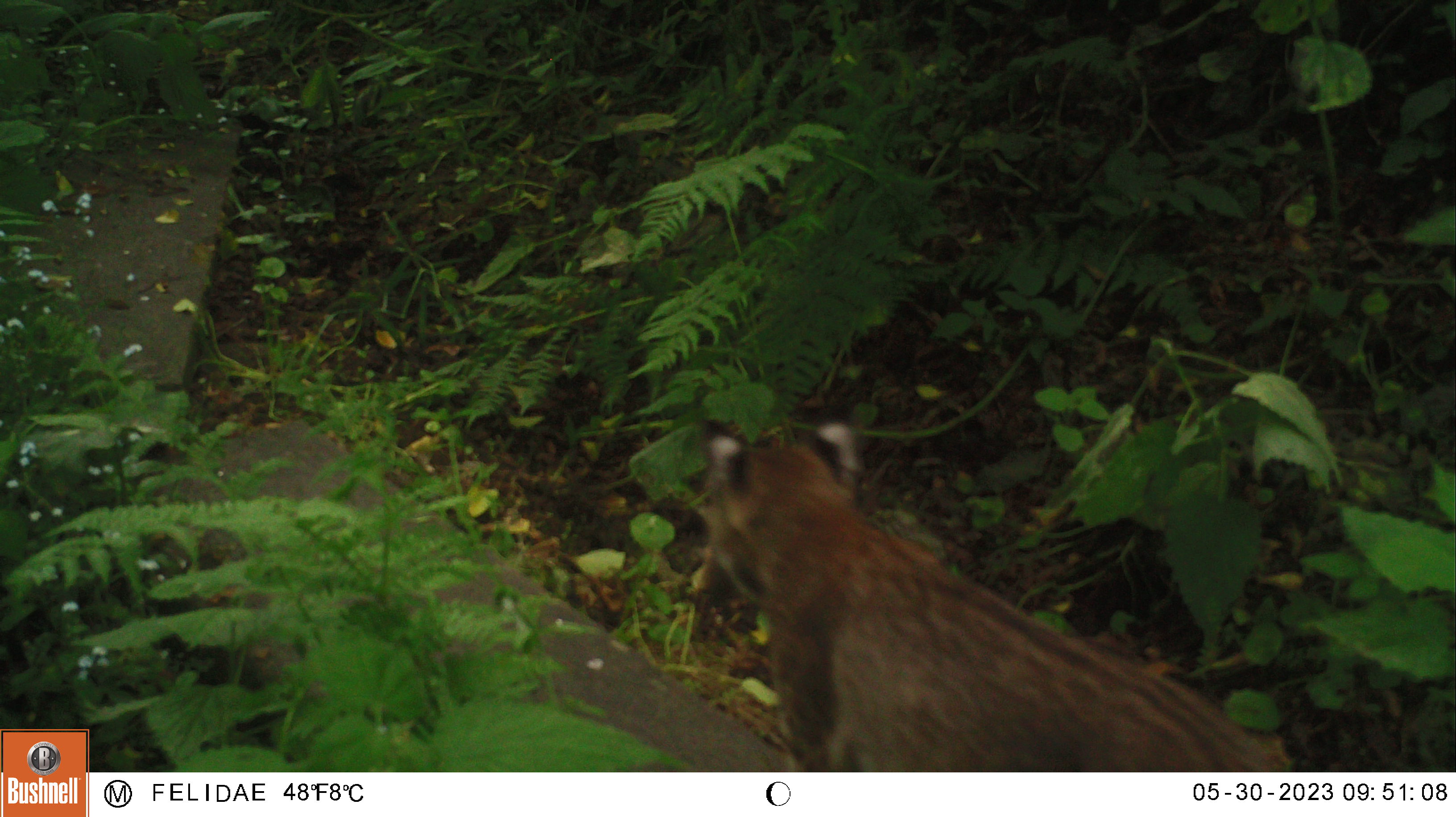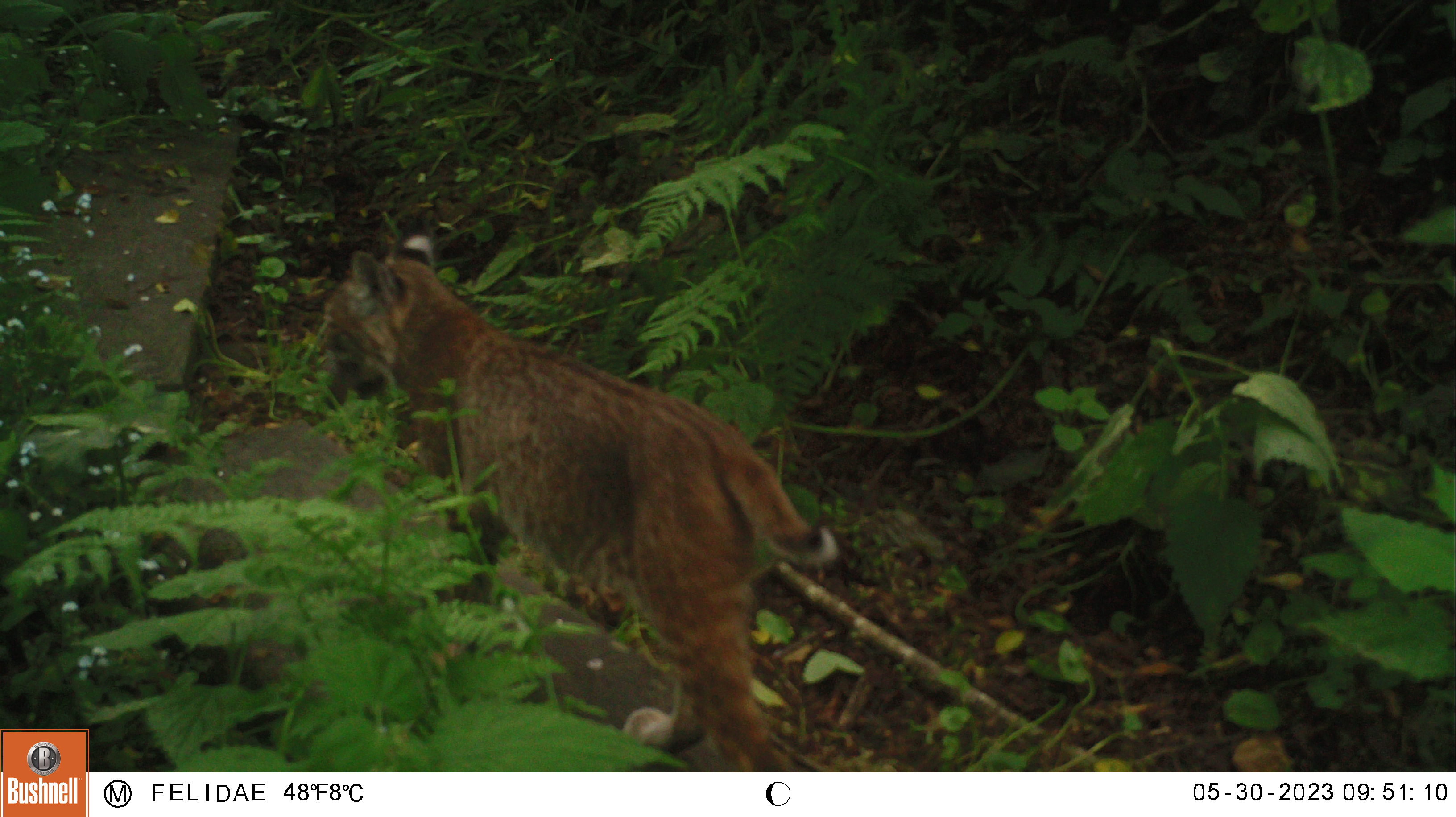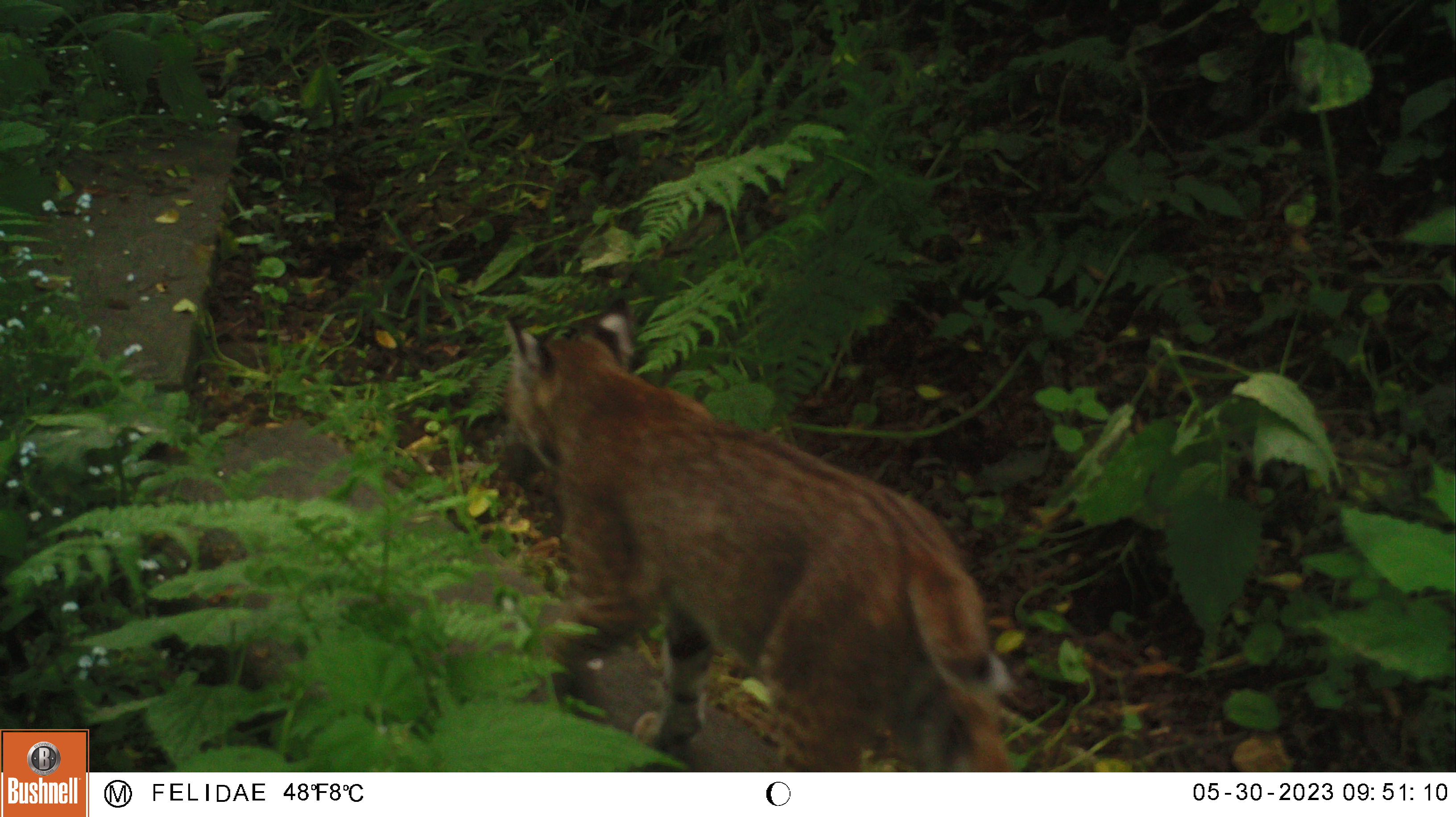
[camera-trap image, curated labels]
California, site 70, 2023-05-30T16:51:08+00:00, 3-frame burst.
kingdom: Animalia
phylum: Chordata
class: Mammalia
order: Carnivora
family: Felidae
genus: Lynx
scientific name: Lynx rufus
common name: bobcat